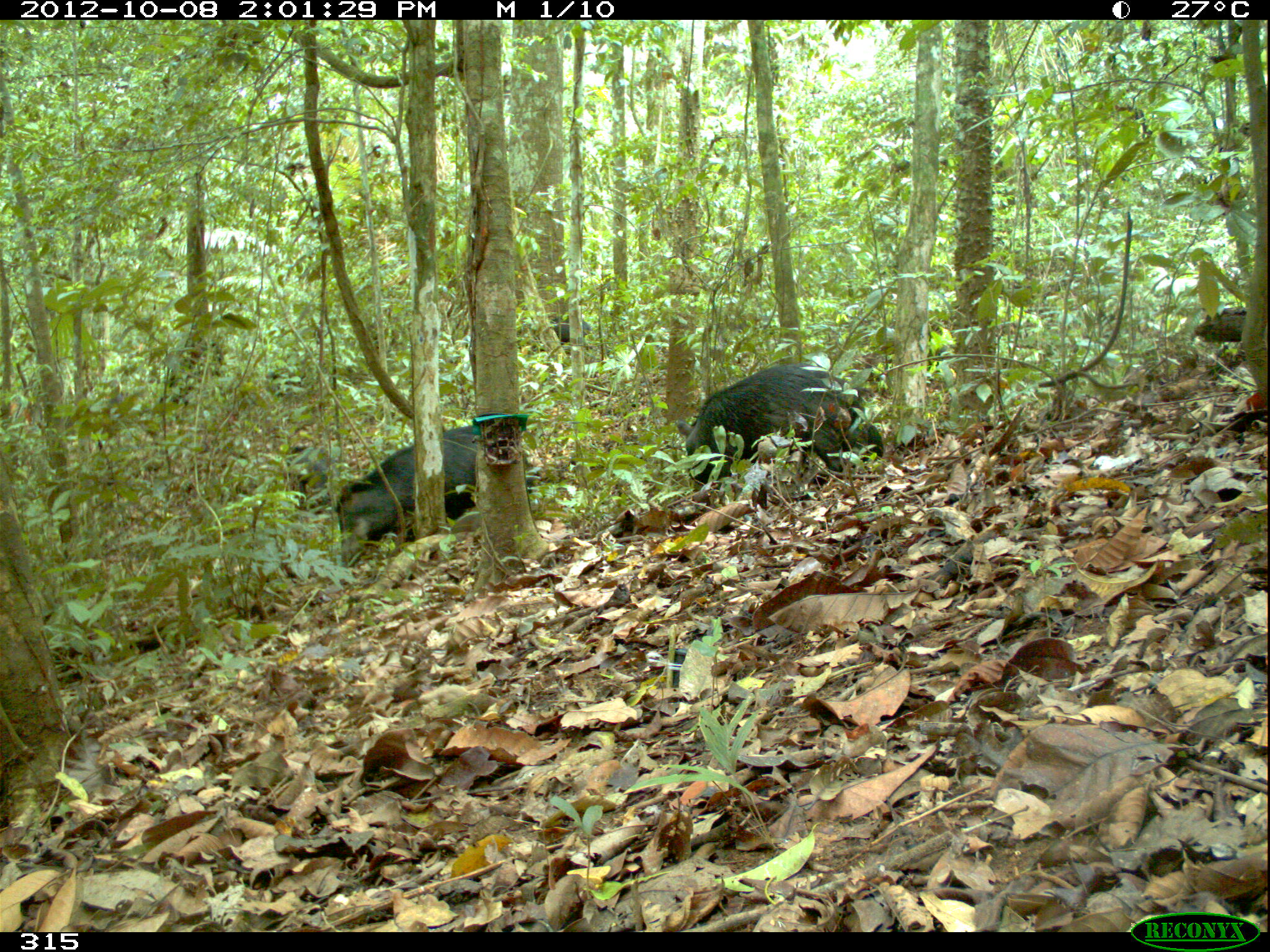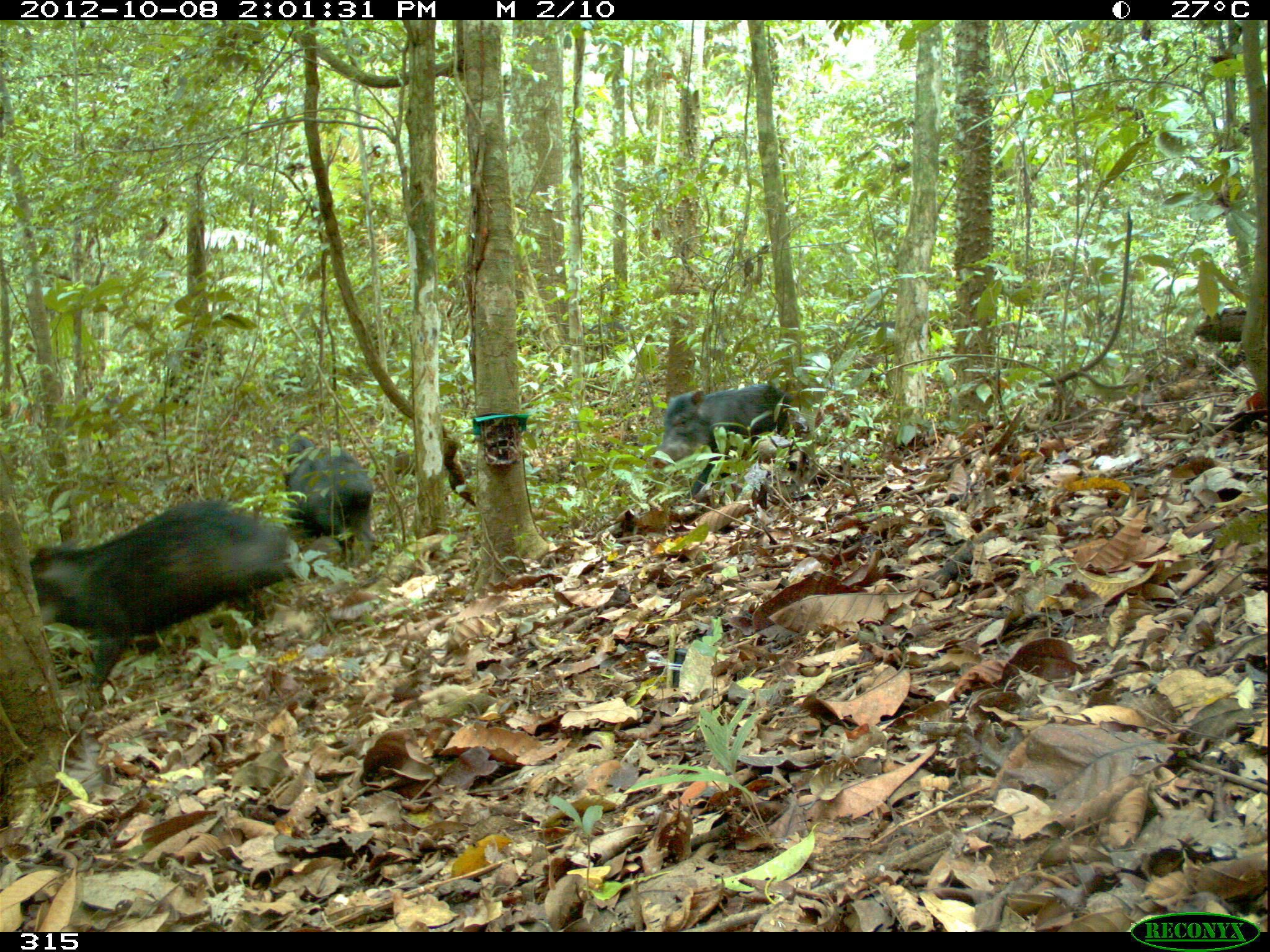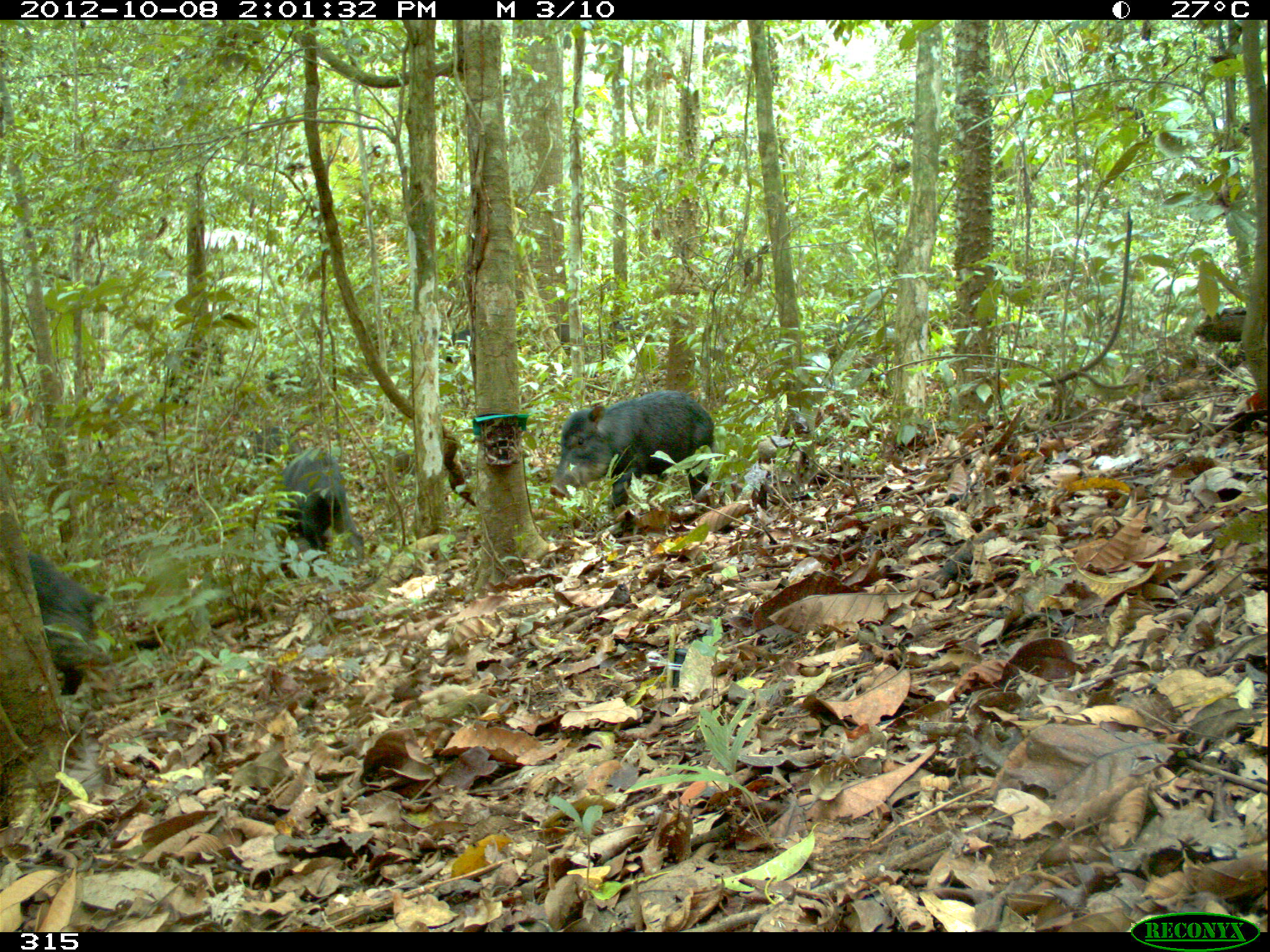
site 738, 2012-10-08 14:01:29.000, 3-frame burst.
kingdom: Animalia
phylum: Chordata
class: Mammalia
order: Artiodactyla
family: Tayassuidae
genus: Tayassu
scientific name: Tayassu pecari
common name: white-lipped peccary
Tayassu pecari (white-lipped peccary).